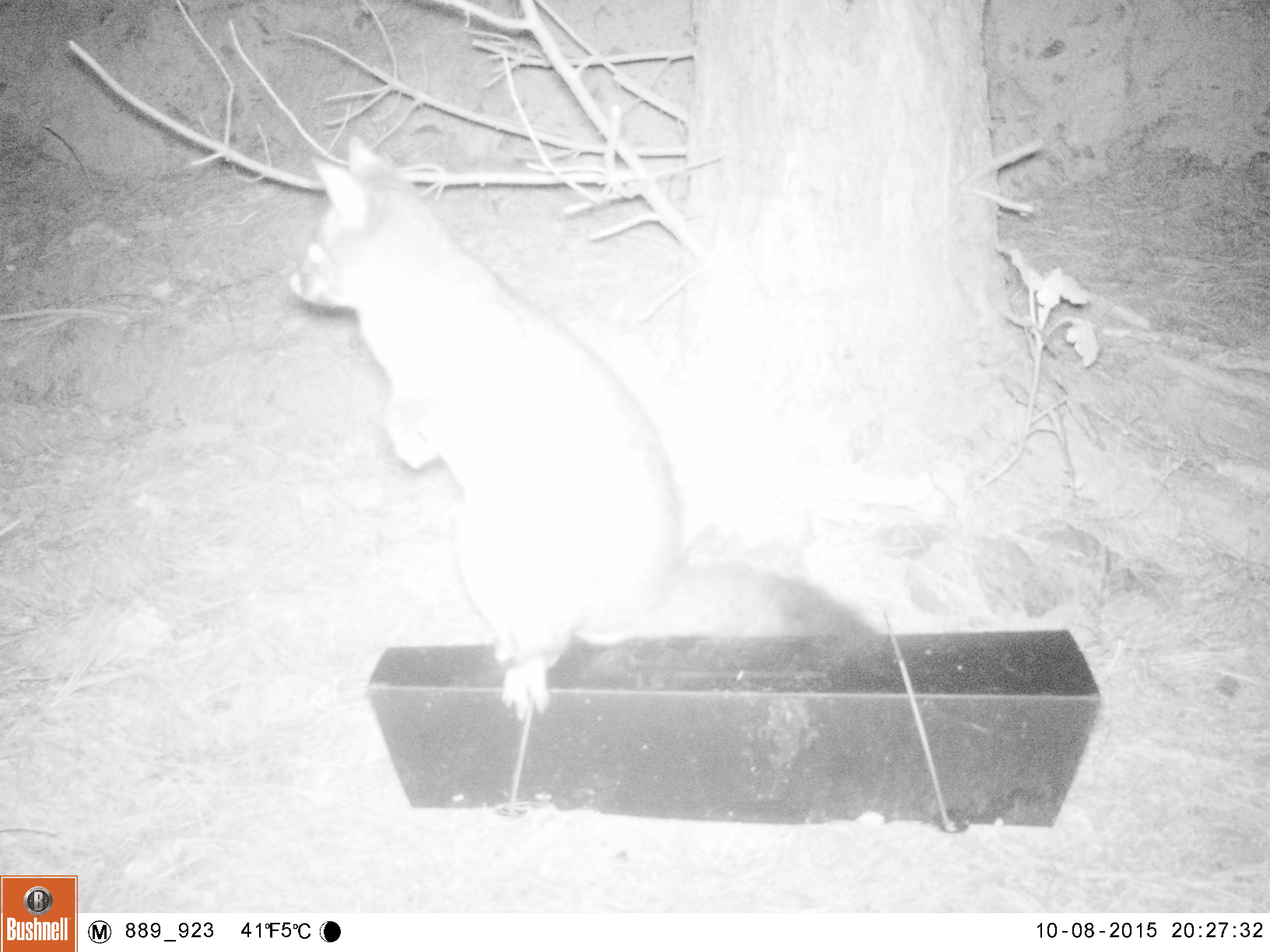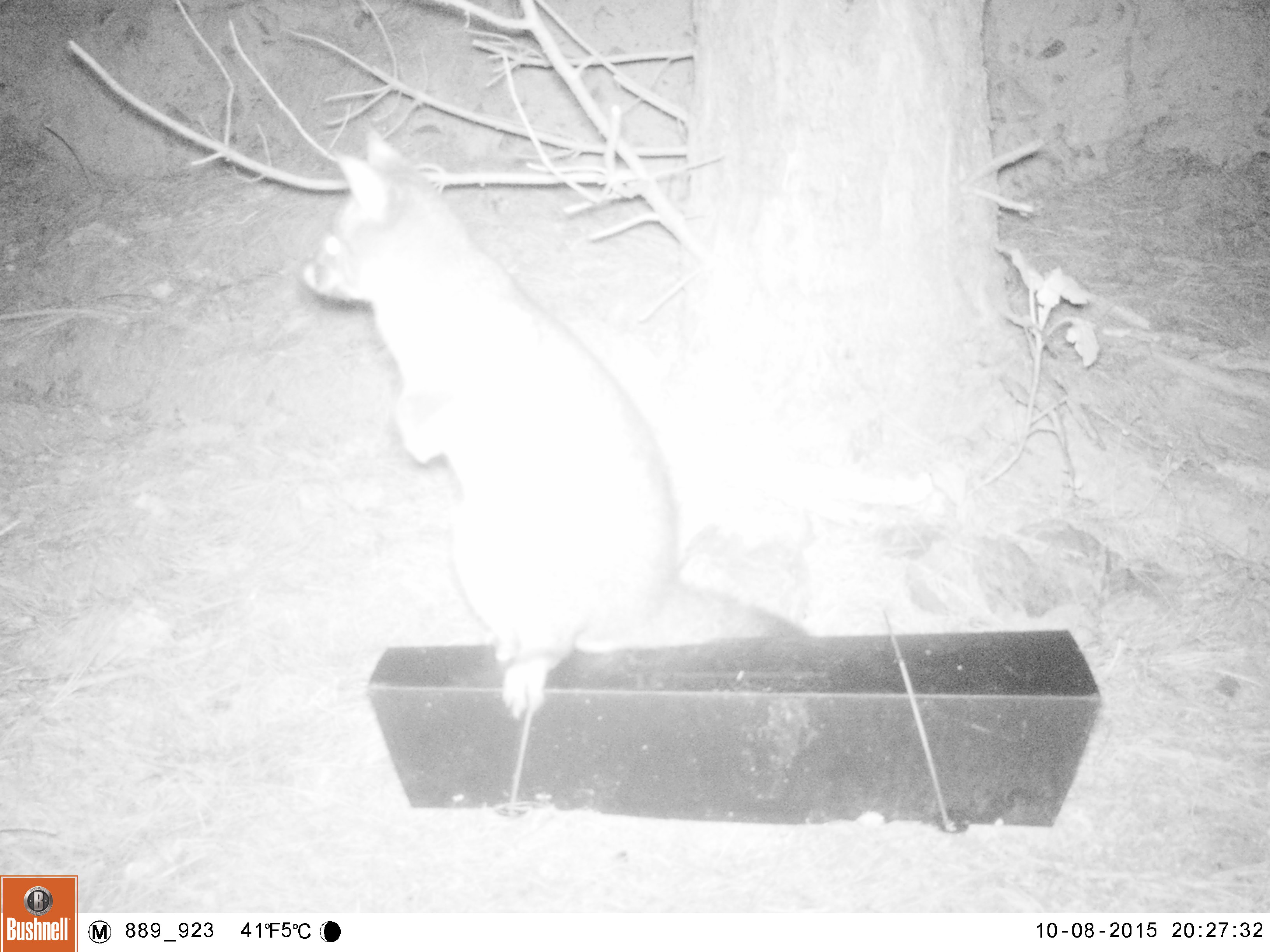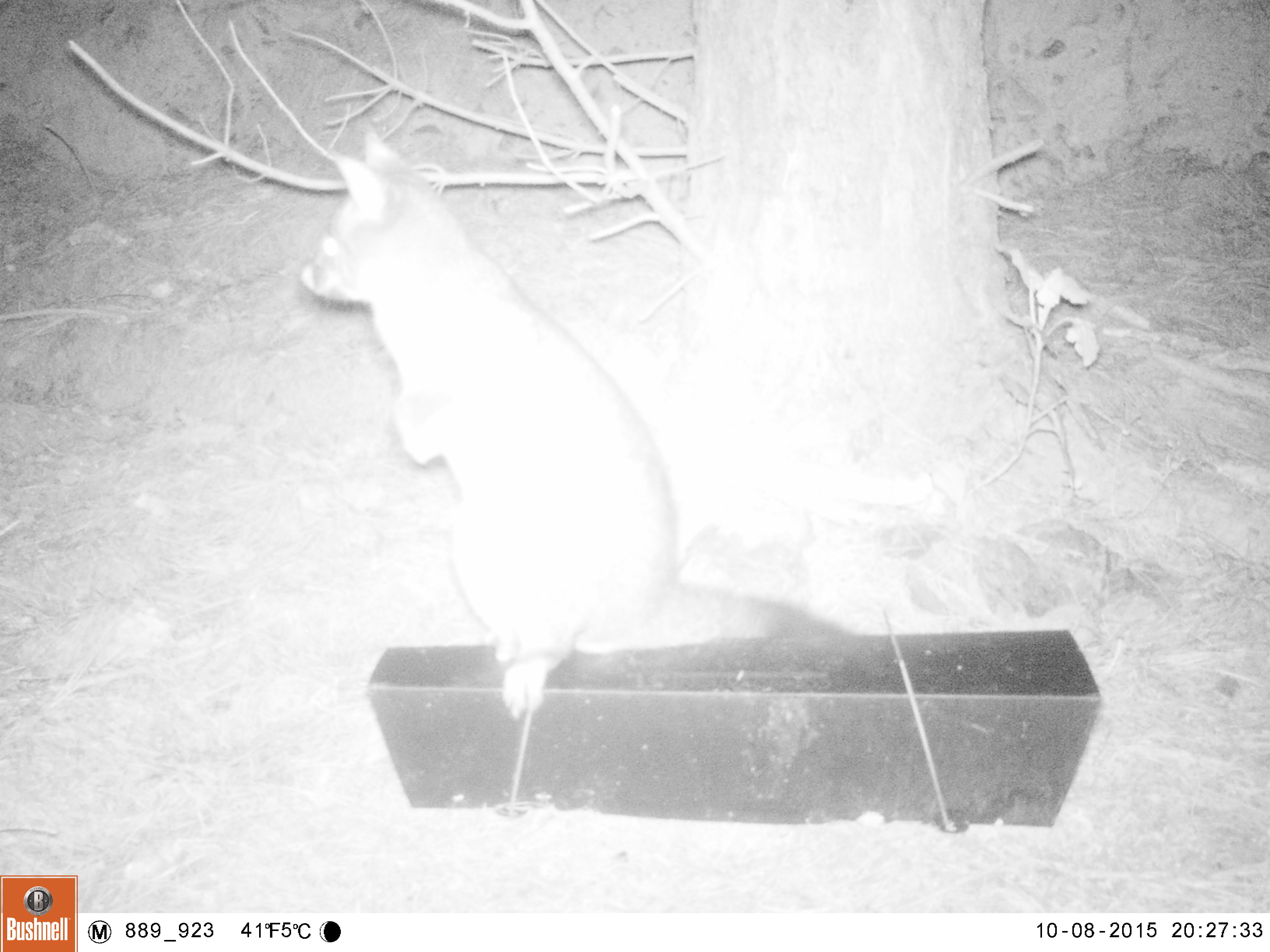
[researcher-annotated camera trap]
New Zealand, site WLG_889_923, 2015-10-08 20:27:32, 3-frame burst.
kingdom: Animalia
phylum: Chordata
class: Mammalia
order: Diprotodontia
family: Phalangeridae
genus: Trichosurus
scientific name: Trichosurus vulpecula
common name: common brushtail possum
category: possum